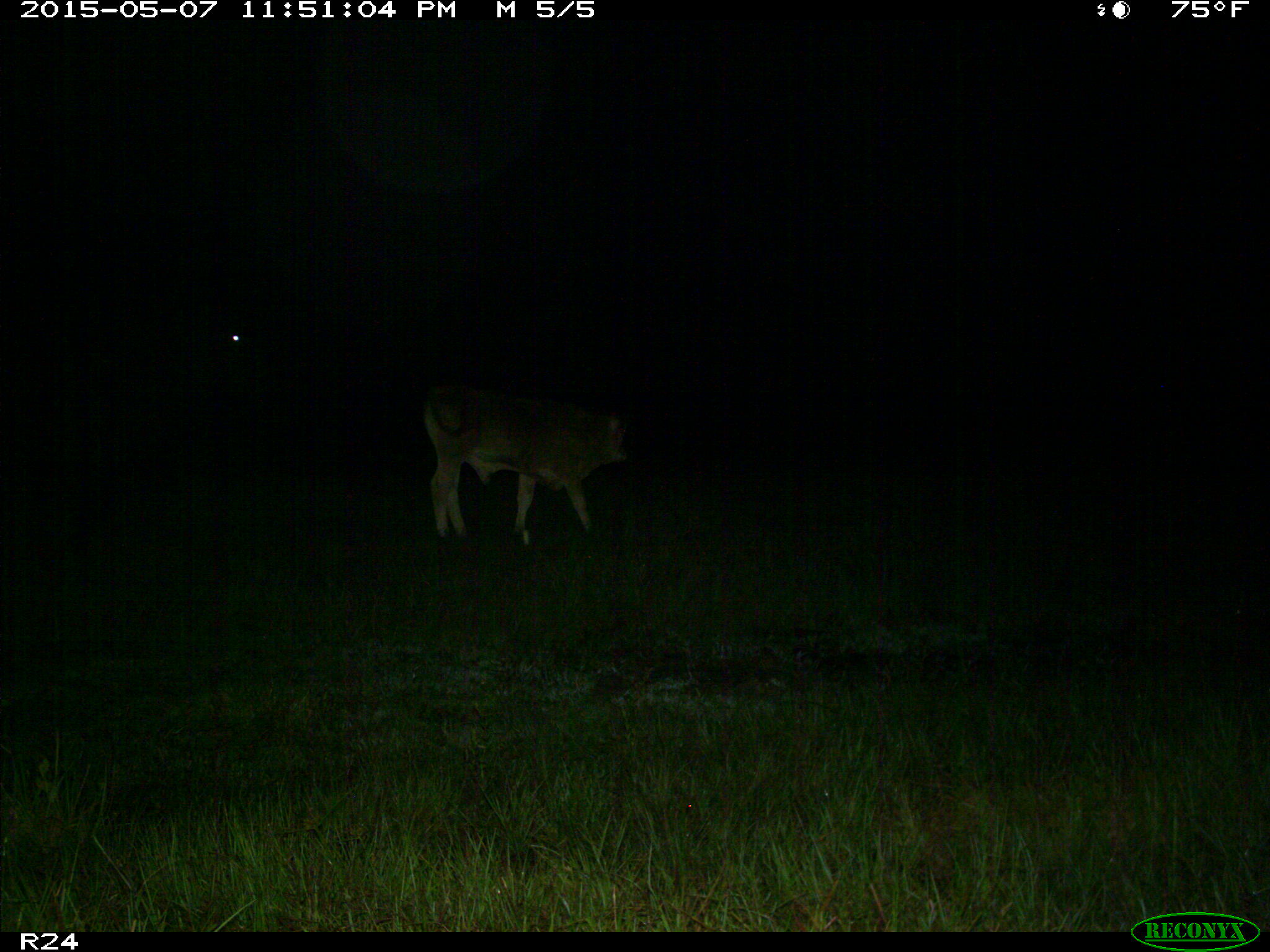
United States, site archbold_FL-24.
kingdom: Animalia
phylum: Chordata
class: Mammalia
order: Artiodactyla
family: Bovidae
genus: Bos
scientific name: Bos taurus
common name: domestic cow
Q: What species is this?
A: Bos taurus (domestic cow).